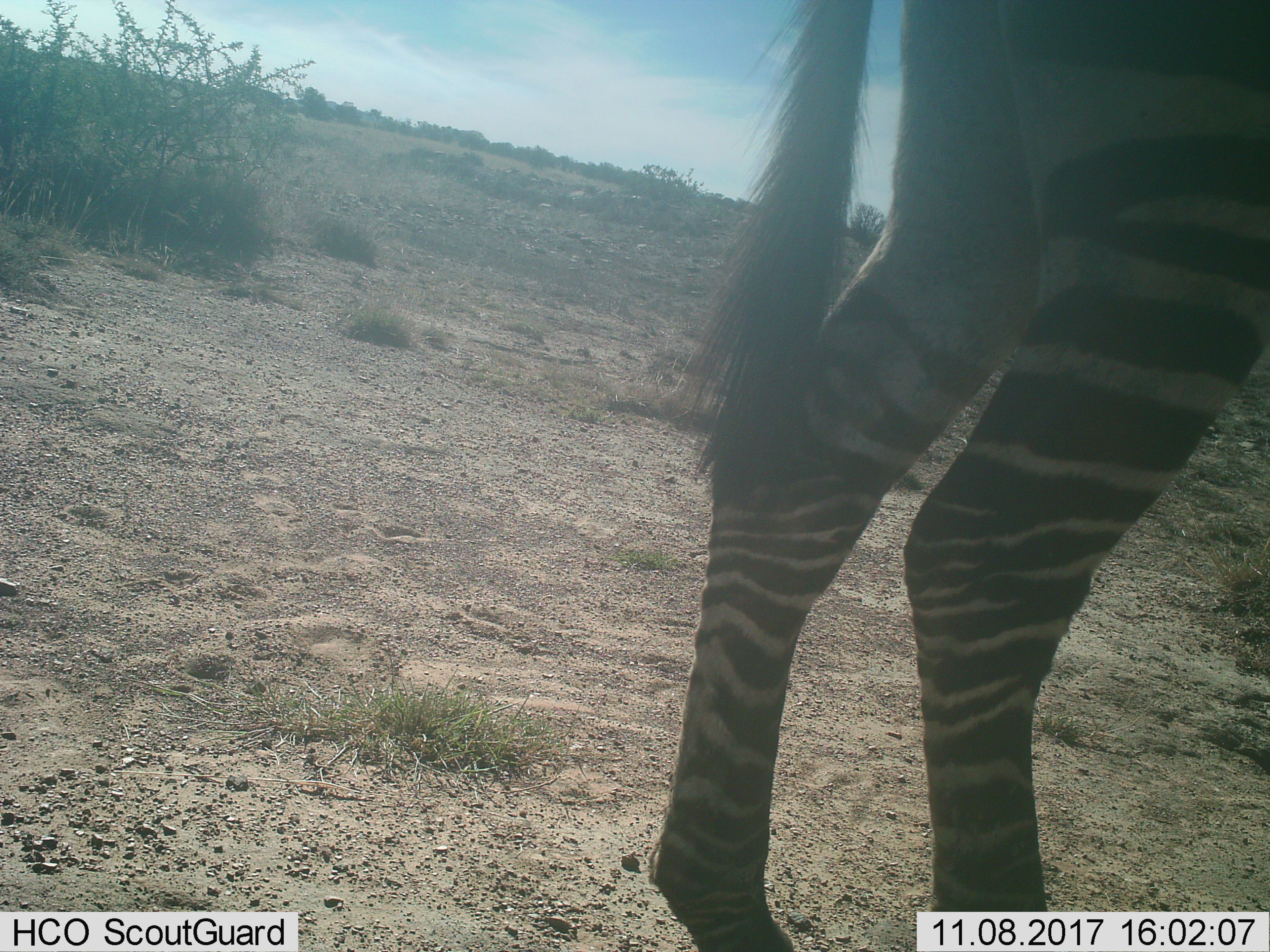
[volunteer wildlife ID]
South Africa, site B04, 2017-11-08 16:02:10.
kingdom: Animalia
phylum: Chordata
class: Mammalia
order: Perissodactyla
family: Equidae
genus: Equus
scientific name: Equus zebra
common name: mountain zebra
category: zebramountain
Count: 1.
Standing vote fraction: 89%.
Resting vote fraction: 0%.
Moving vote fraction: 11%.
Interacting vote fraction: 0%.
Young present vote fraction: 0%.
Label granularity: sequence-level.